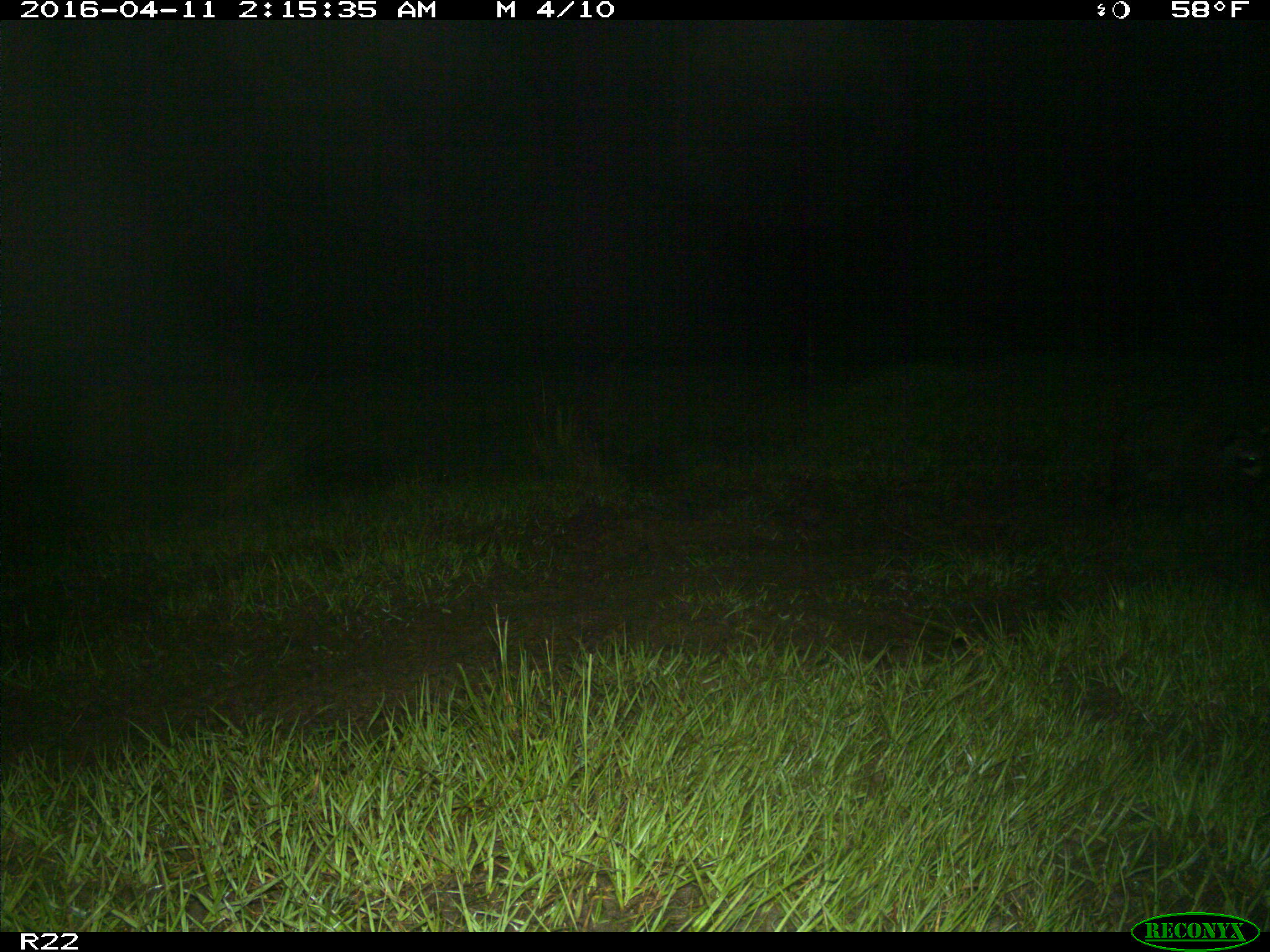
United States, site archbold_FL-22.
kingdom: Animalia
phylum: Chordata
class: Mammalia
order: Carnivora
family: Procyonidae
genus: Procyon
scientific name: Procyon lotor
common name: common raccoon